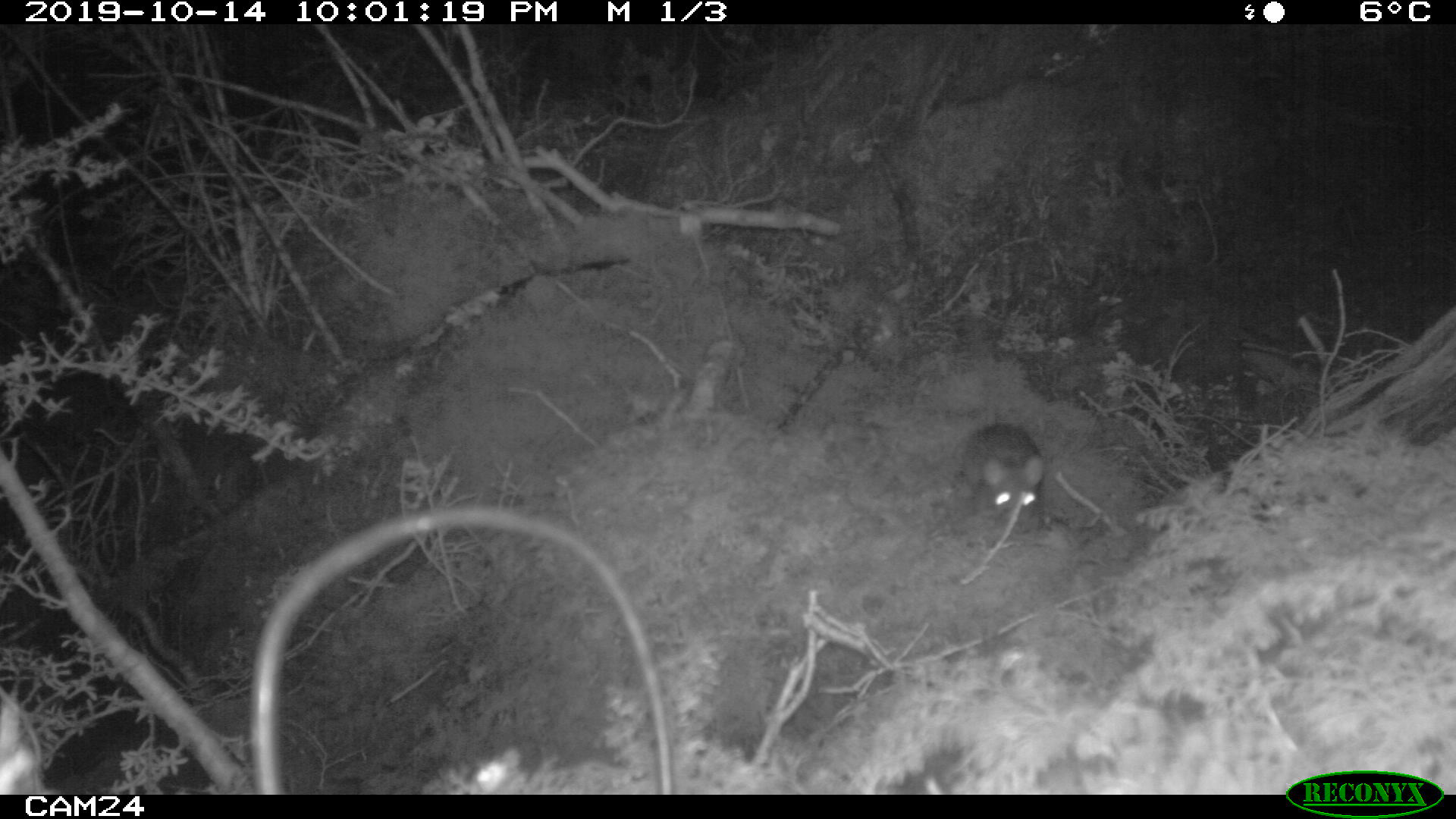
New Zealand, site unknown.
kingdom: Animalia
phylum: Chordata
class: Mammalia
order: Rodentia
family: Muridae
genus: Rattus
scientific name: Rattus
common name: rat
Rat (Rattus).